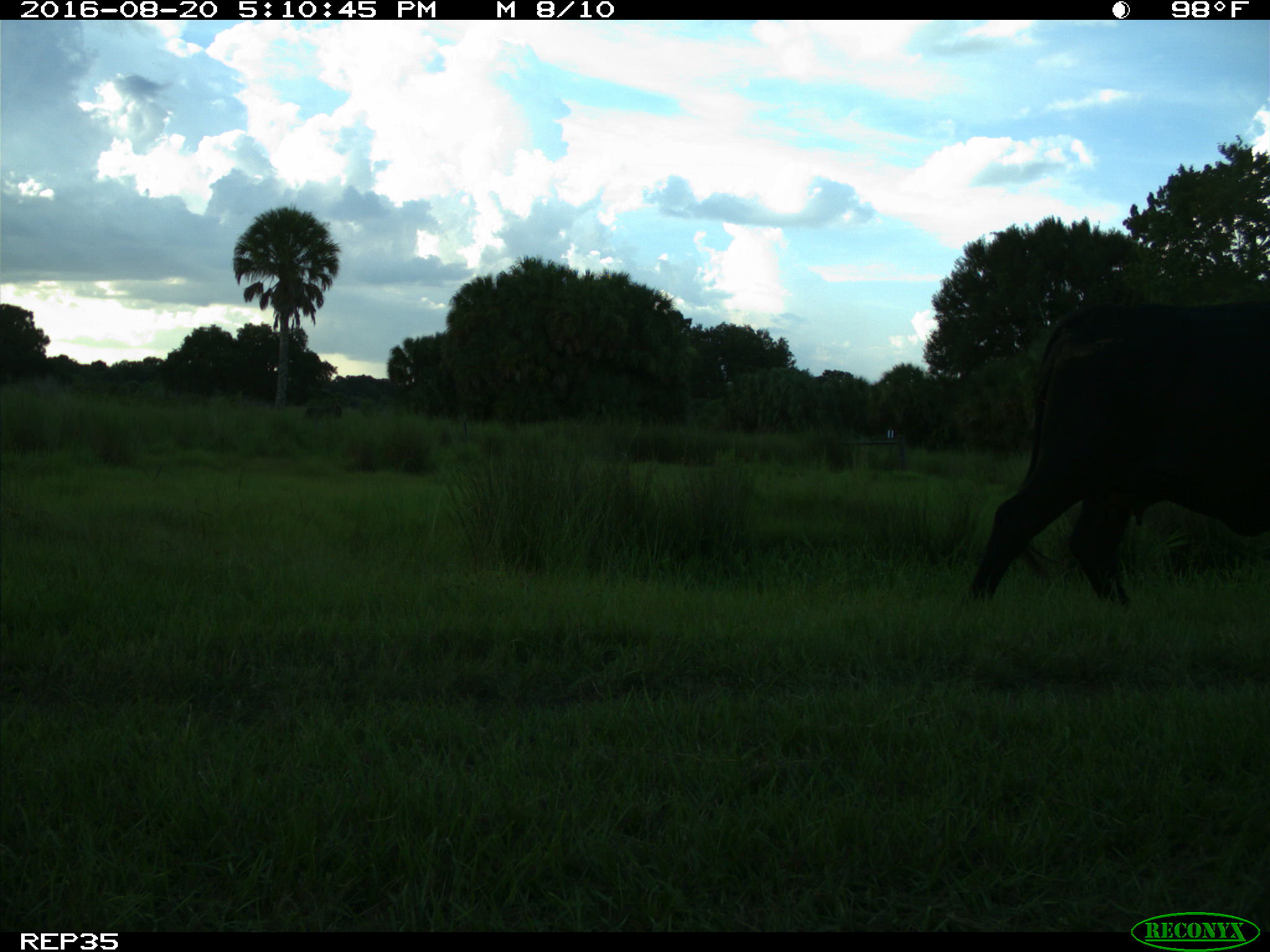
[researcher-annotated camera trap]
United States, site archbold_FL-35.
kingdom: Animalia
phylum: Chordata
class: Mammalia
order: Artiodactyla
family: Bovidae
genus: Bos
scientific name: Bos taurus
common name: domestic cow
Bos taurus (domestic cow).